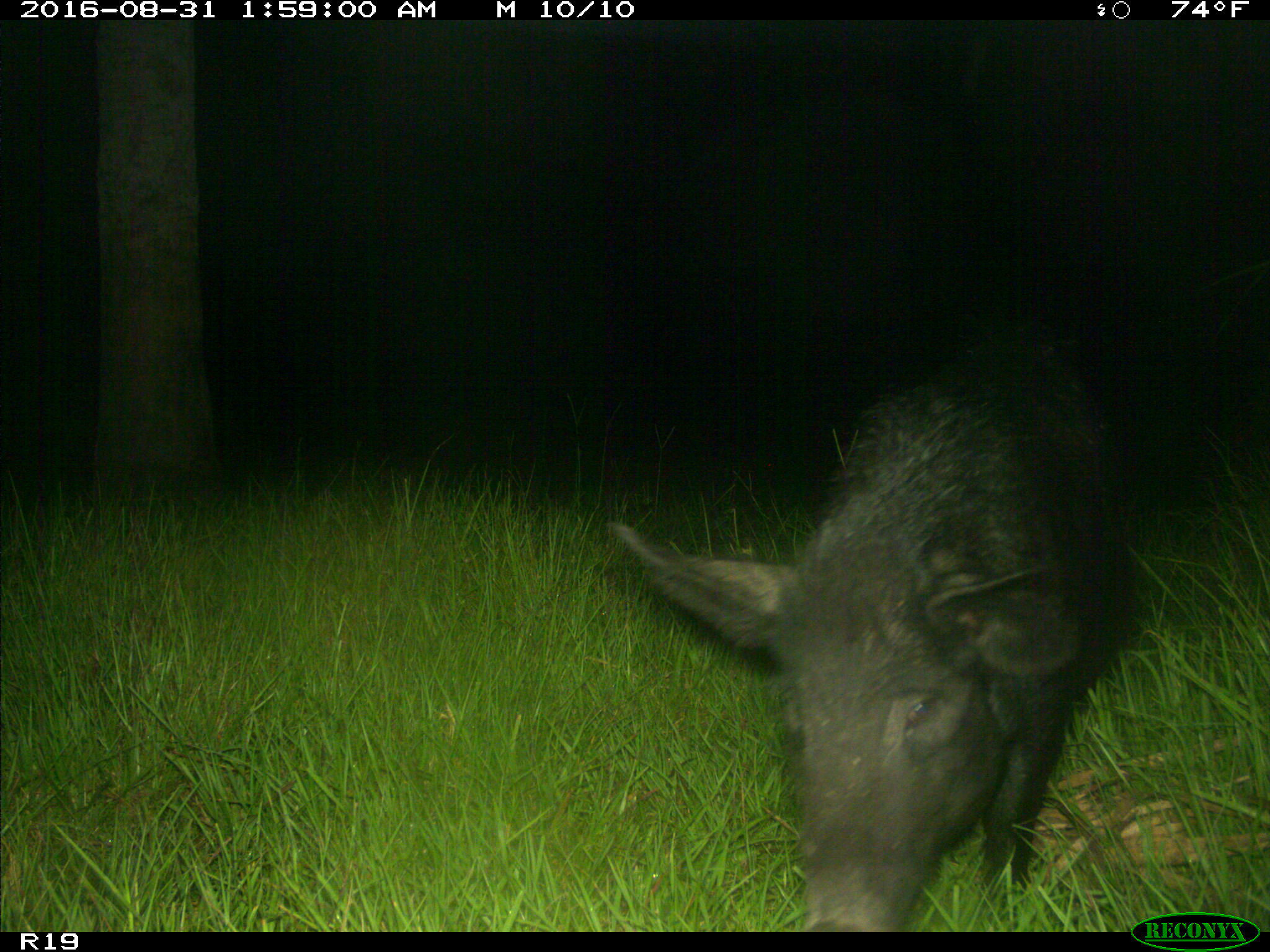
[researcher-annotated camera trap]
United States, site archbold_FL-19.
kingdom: Animalia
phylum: Chordata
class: Mammalia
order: Artiodactyla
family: Suidae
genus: Sus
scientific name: Sus scrofa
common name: wild boar